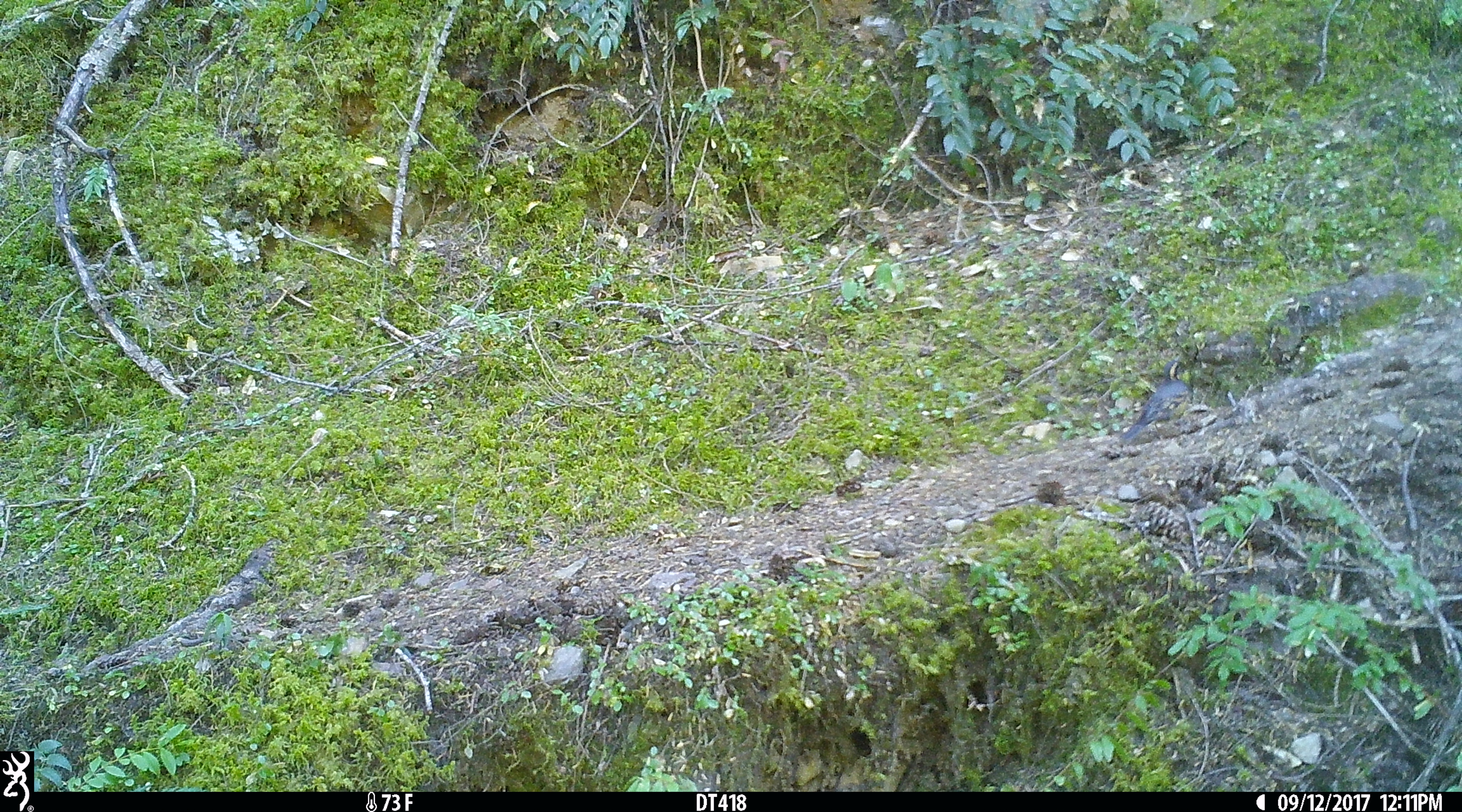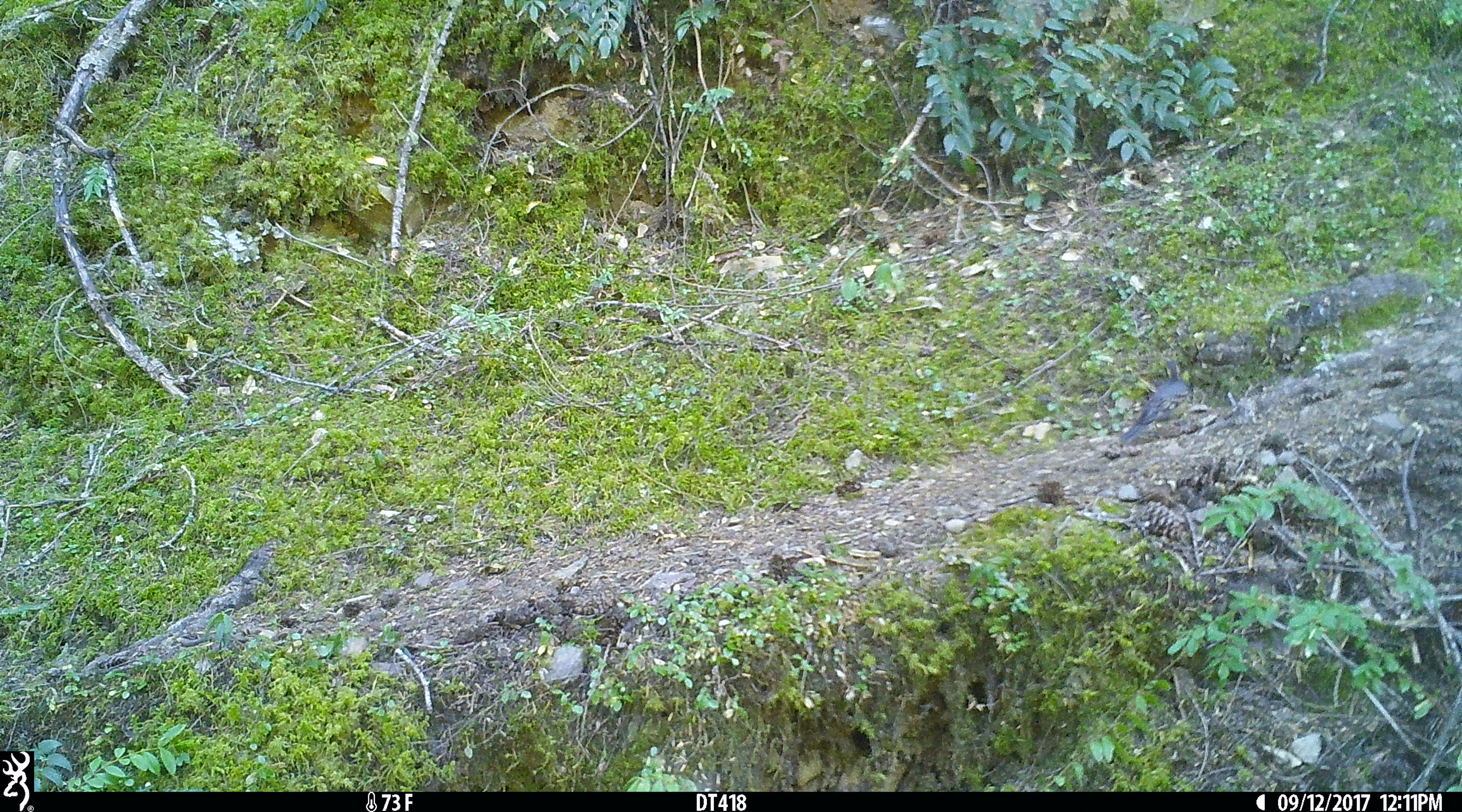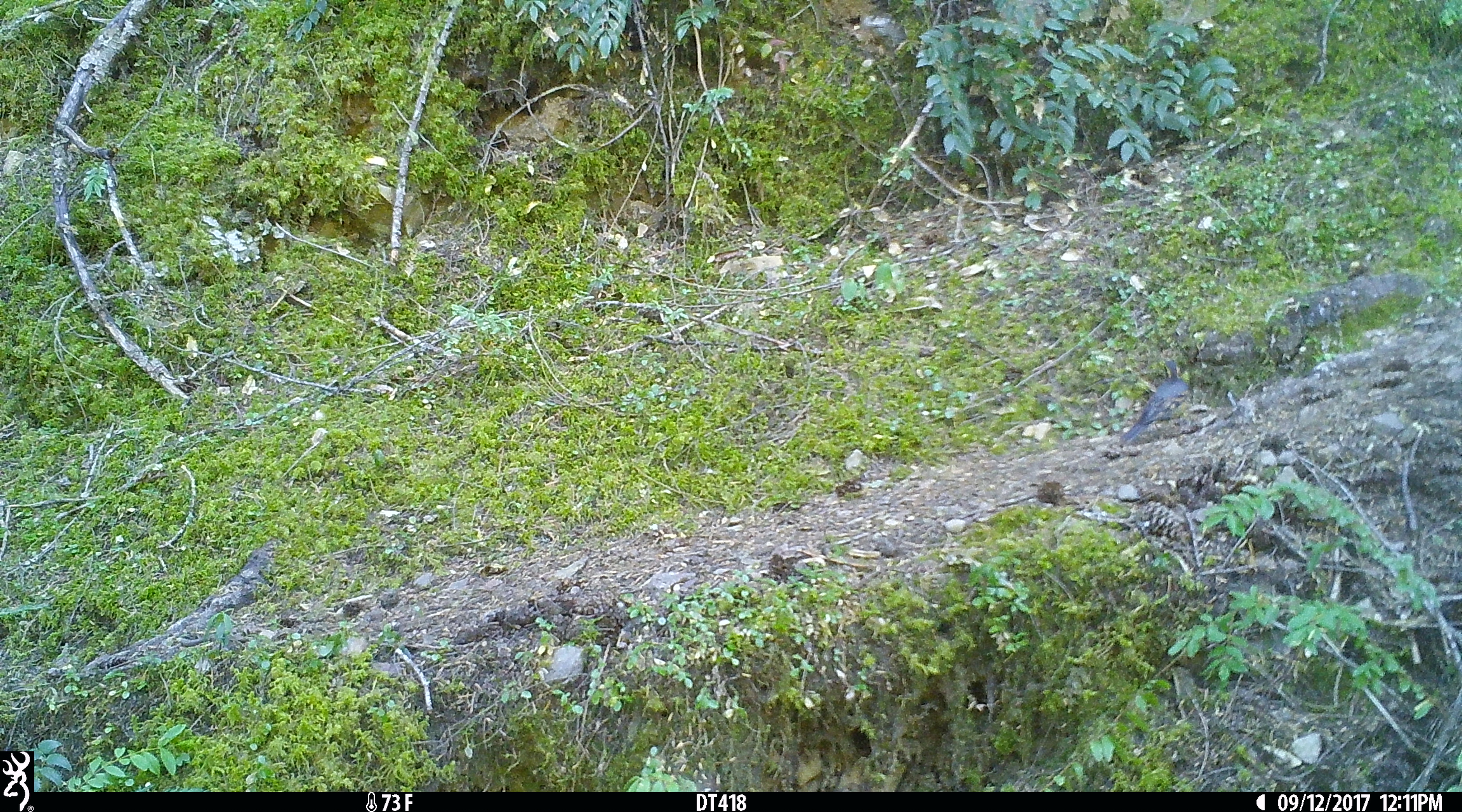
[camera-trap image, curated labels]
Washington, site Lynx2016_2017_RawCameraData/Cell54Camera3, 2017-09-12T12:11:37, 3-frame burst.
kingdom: Animalia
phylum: Chordata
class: Aves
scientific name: Aves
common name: birds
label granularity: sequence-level